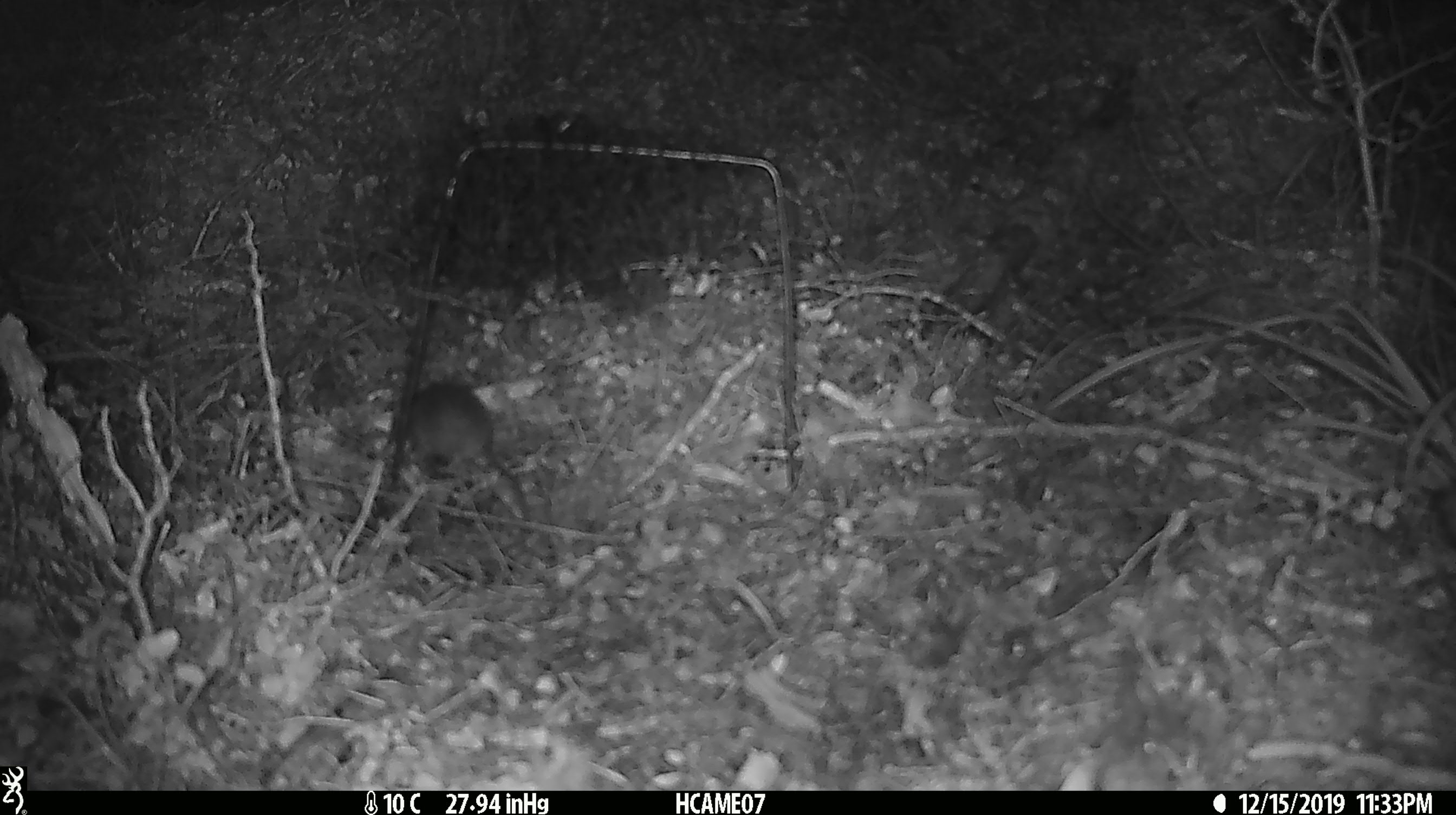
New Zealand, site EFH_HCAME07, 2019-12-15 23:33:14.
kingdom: Animalia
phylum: Chordata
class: Mammalia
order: Rodentia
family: Muridae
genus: Mus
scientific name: Mus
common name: mouse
Mouse (Mus).